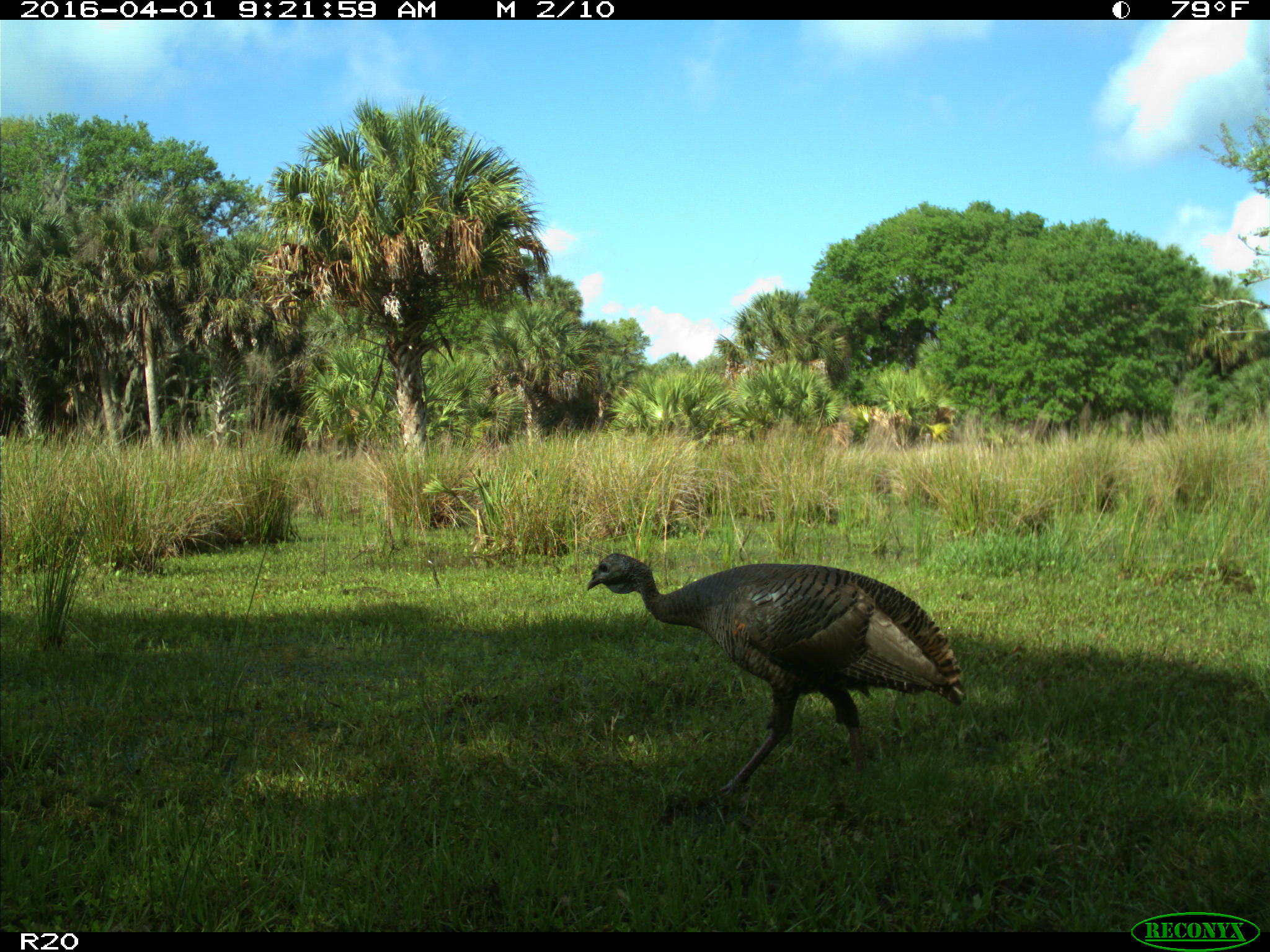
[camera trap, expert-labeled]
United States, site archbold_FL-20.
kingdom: Animalia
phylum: Chordata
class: Aves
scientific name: Aves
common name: birds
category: unidentified bird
Unidentified bird (birds) (Aves).